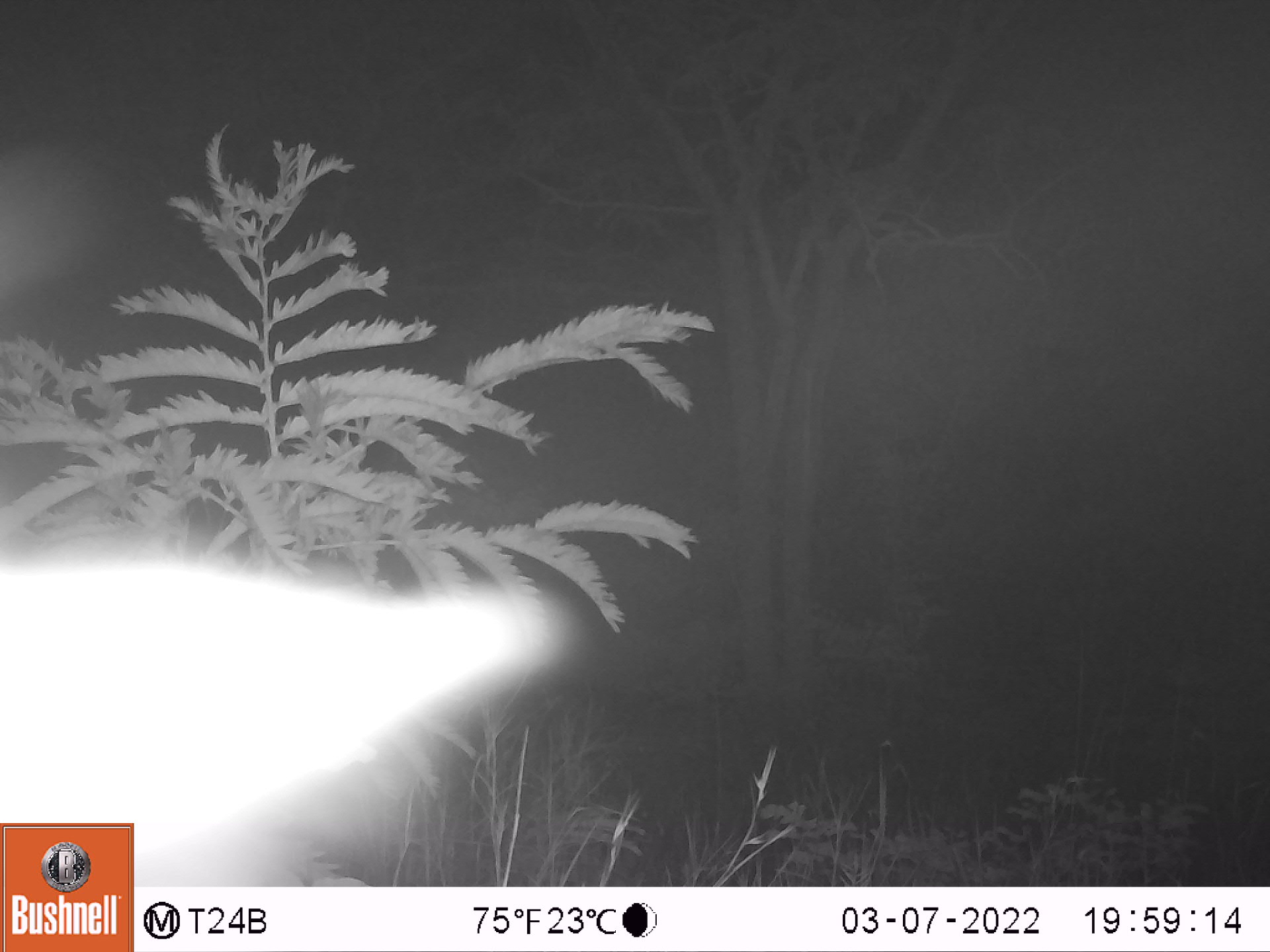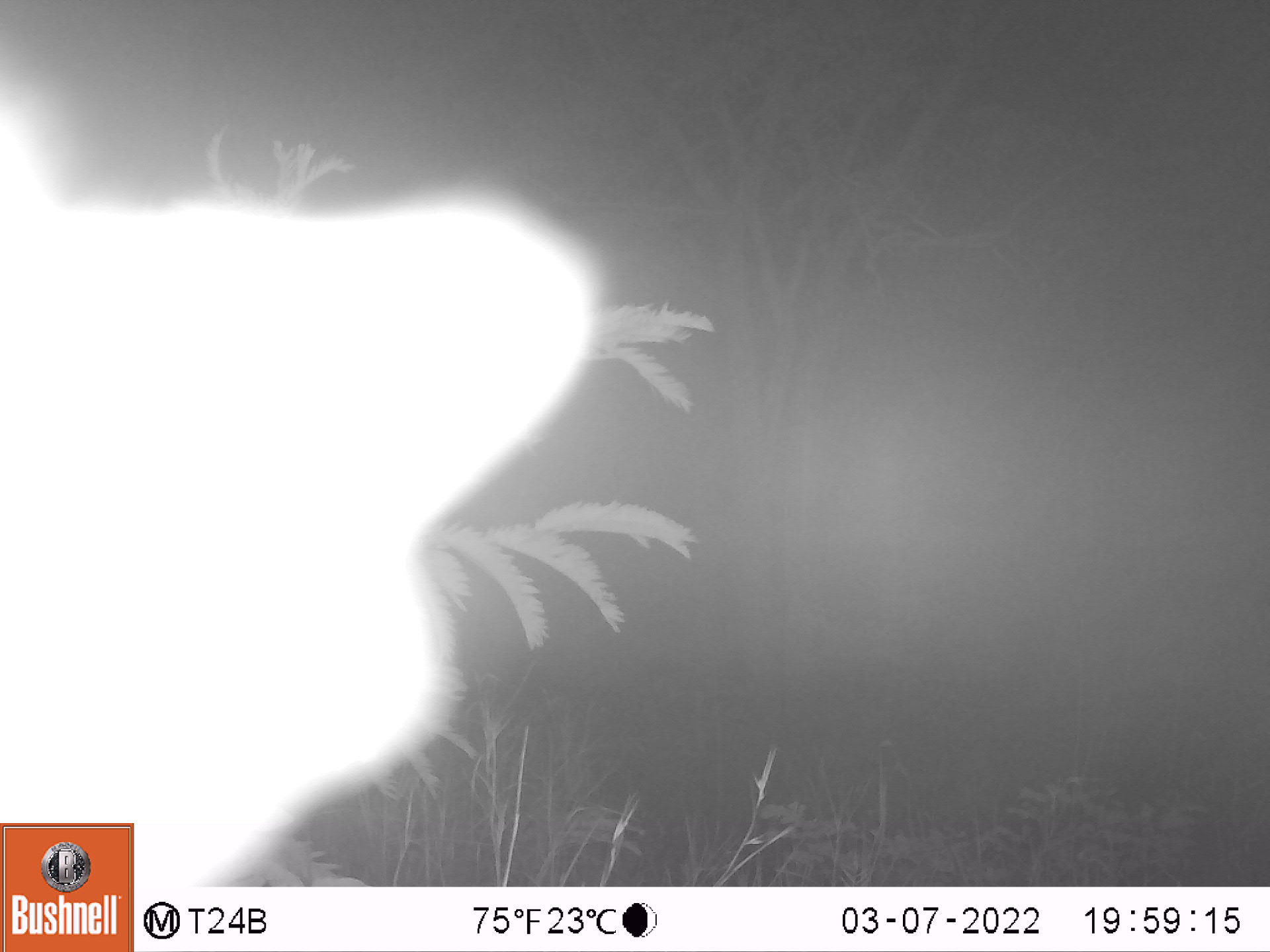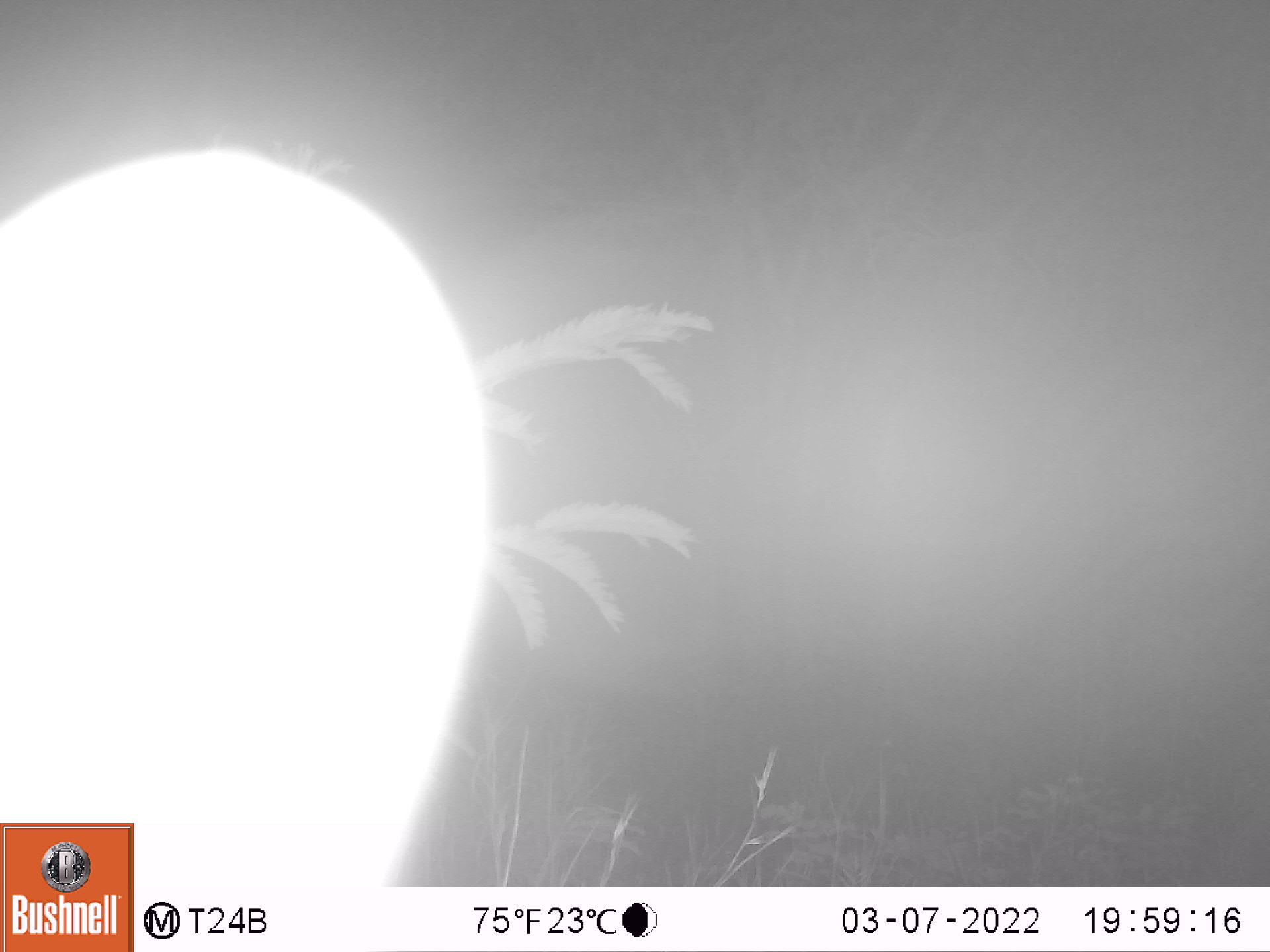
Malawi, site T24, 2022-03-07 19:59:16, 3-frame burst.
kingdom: Animalia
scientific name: Animalia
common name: other animal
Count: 1.